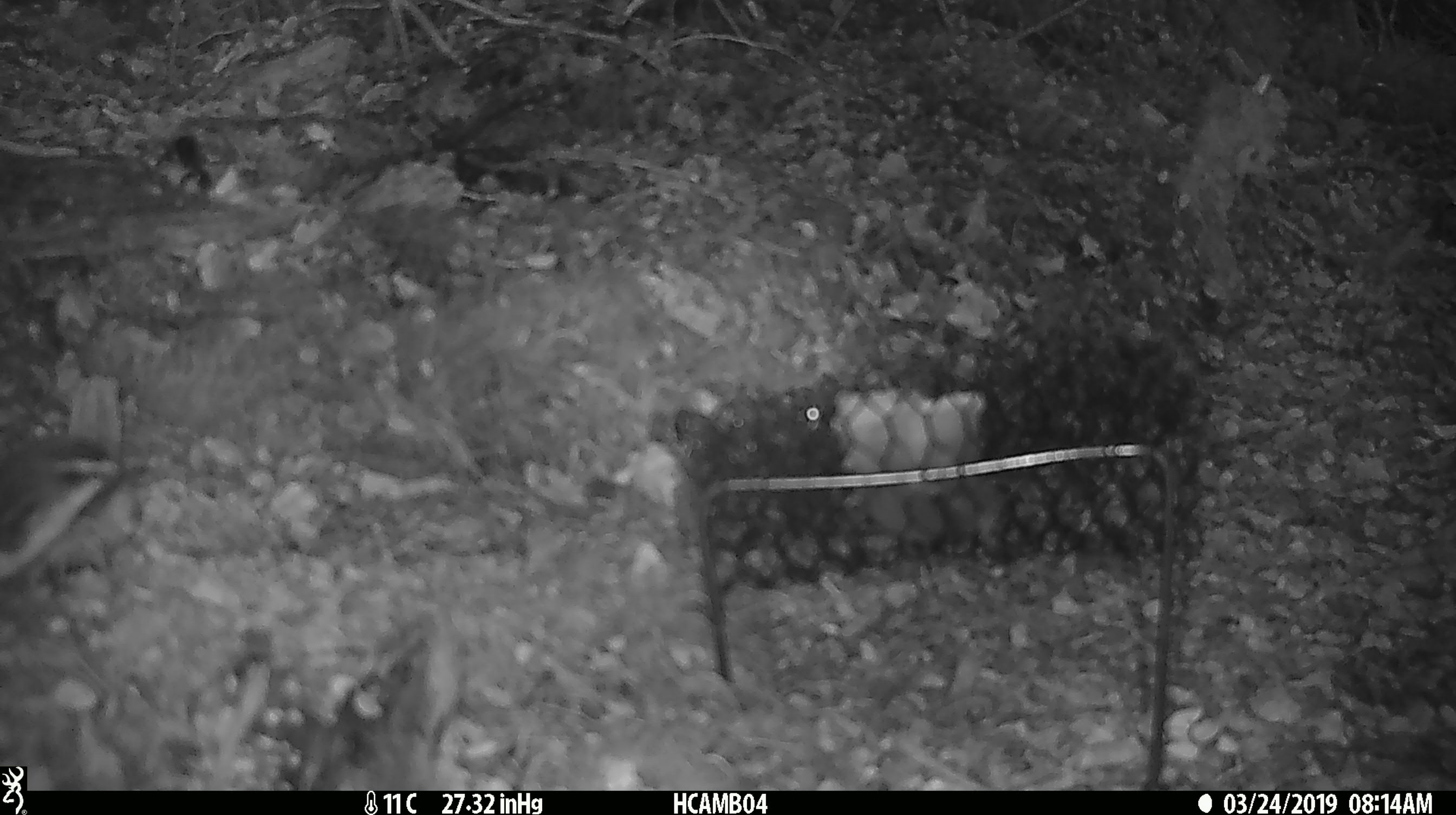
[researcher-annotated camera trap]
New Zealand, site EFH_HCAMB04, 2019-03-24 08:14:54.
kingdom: Animalia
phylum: Chordata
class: Aves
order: Passeriformes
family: Acanthisittidae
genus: Acanthisitta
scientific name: Acanthisitta chloris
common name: rifleman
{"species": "rifleman (Acanthisitta chloris)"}